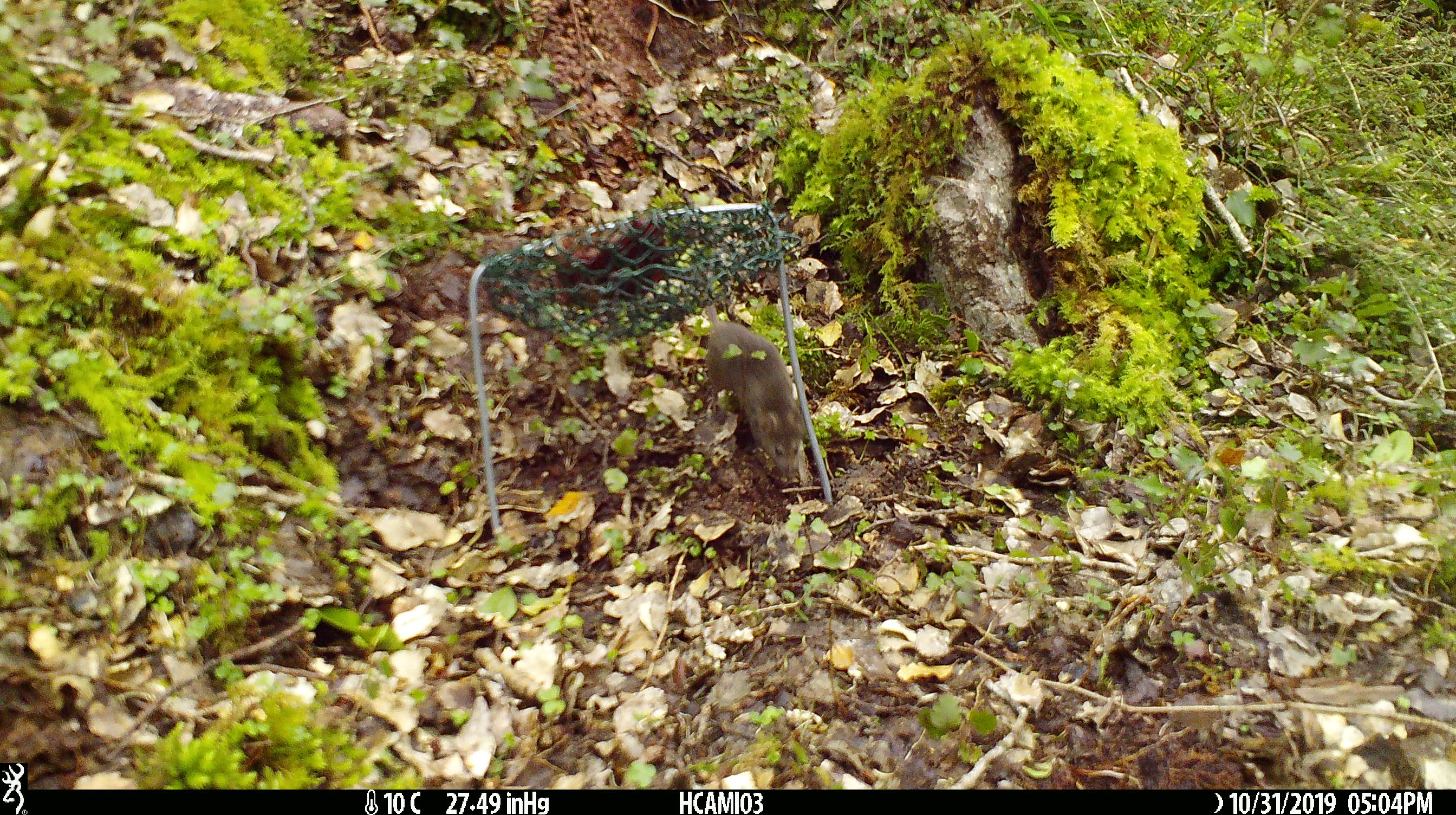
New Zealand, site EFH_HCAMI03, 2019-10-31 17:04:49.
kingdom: Animalia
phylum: Chordata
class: Mammalia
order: Rodentia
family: Muridae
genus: Mus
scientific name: Mus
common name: mouse